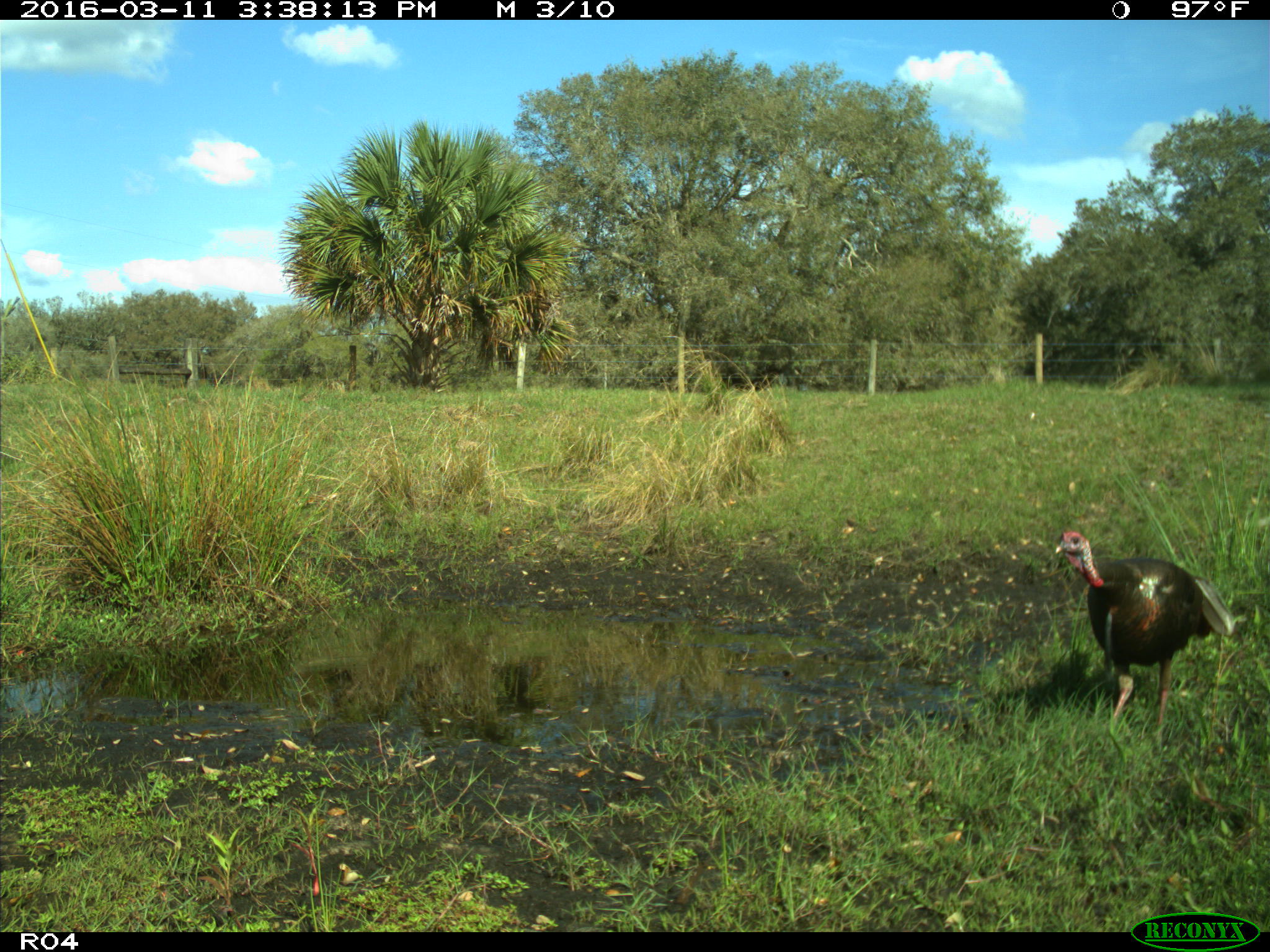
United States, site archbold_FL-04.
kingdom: Animalia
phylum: Chordata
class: Aves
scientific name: Aves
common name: birds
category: unidentified bird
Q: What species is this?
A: Unidentified bird (birds) (Aves).